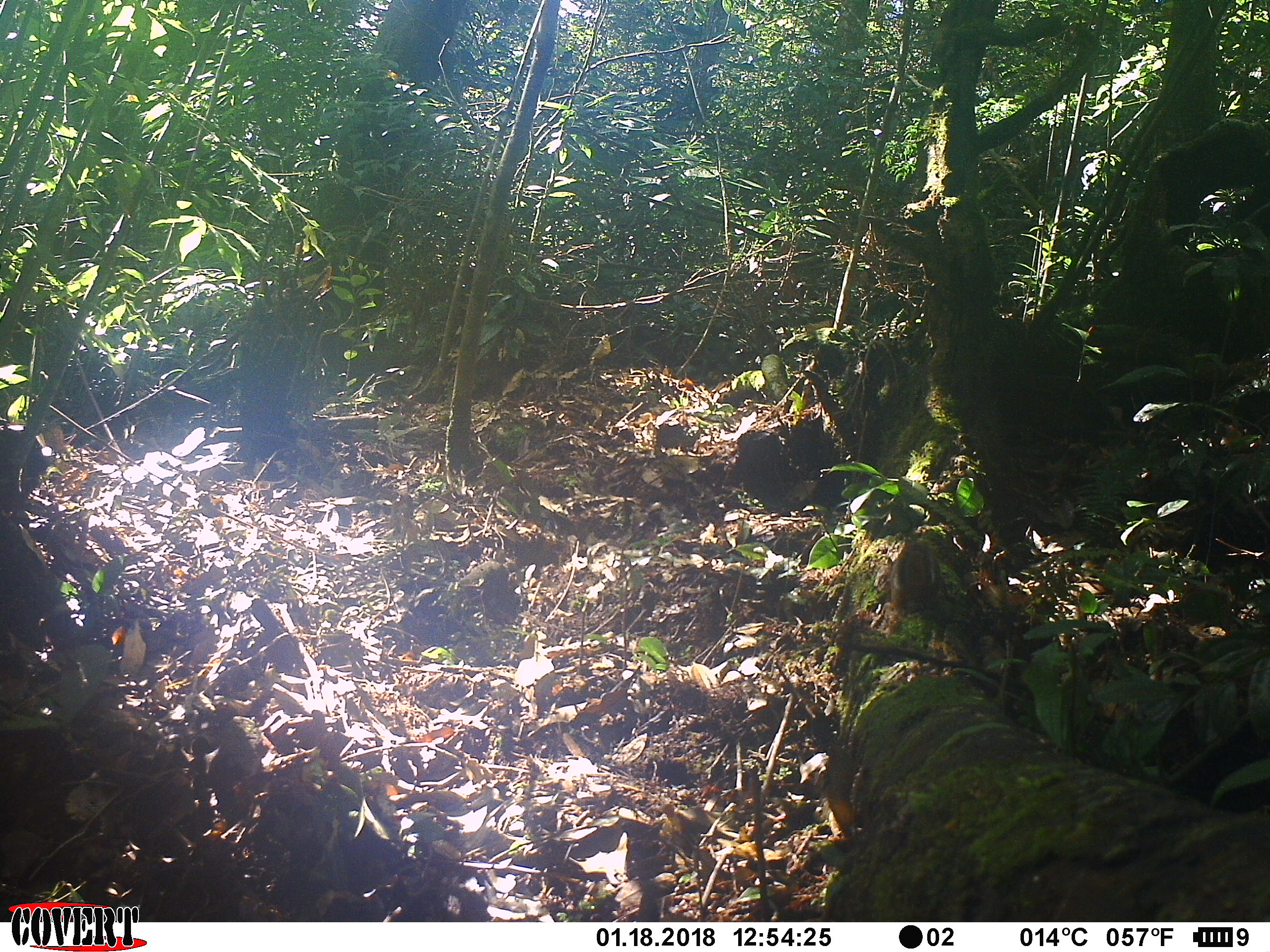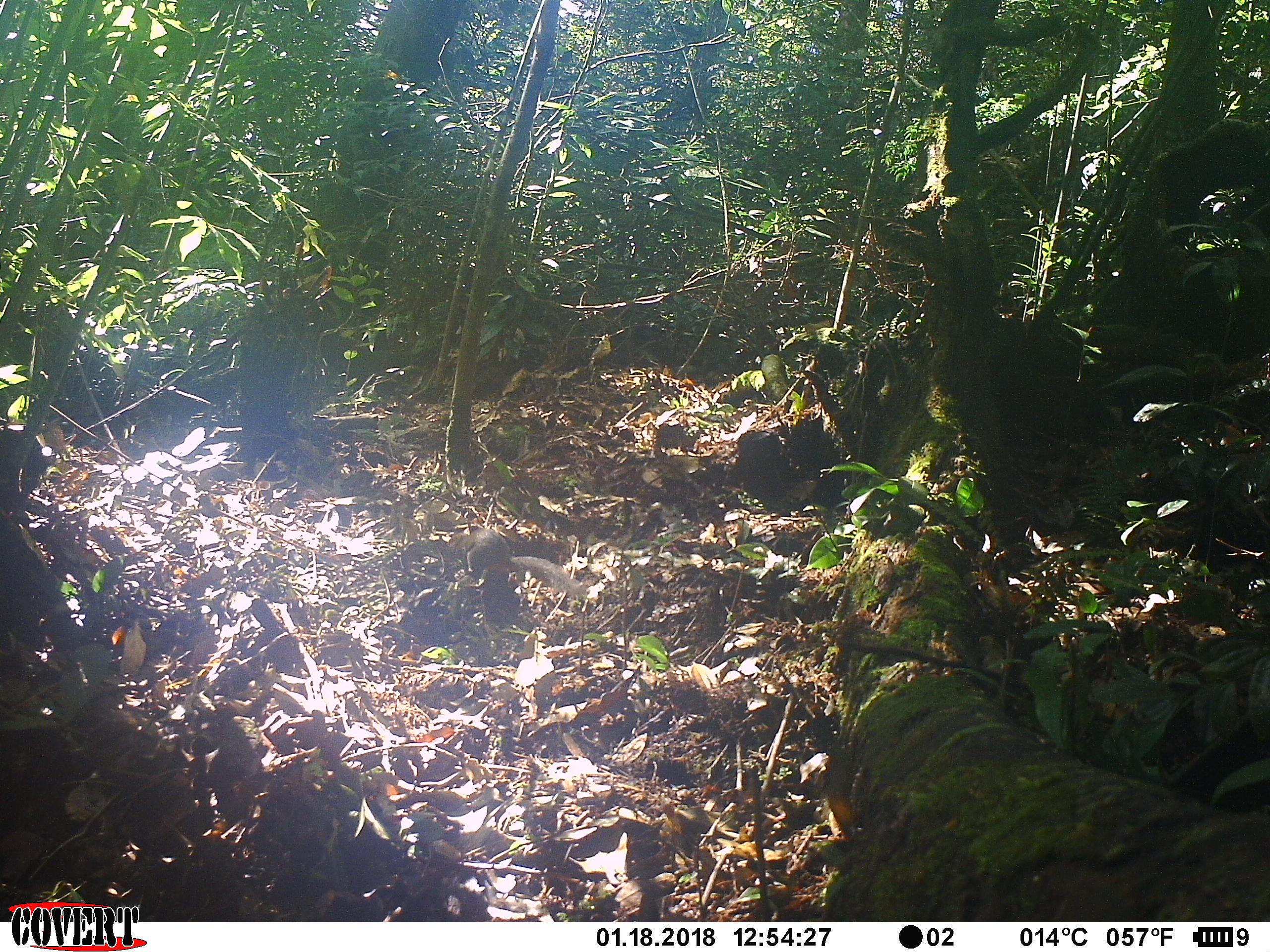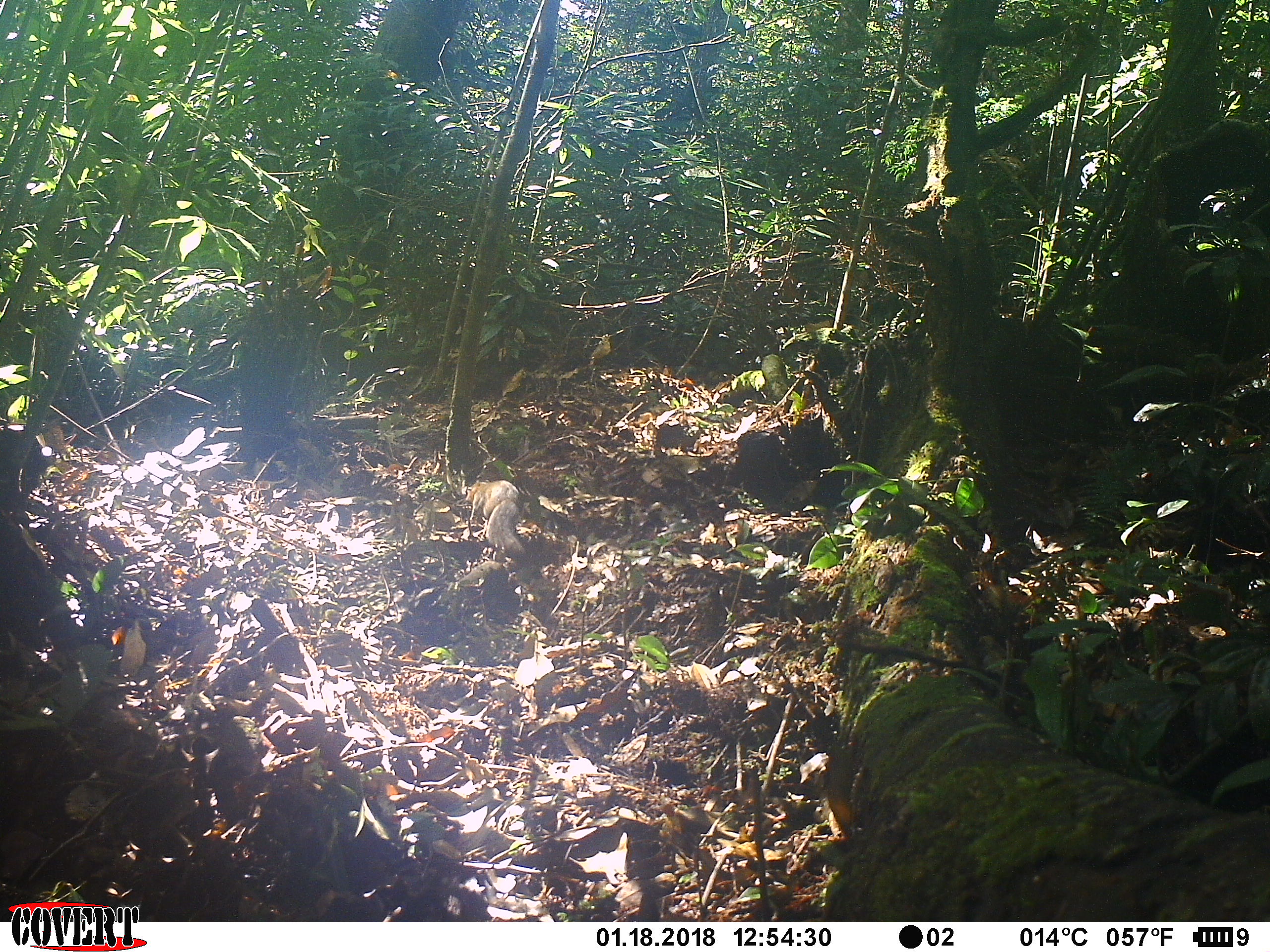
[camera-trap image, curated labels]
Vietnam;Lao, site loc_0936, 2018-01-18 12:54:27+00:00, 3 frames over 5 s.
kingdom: Animalia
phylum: Chordata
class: Mammalia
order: Rodentia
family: Sciuridae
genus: Dremomys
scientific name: Dremomys rufigenis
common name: red-cheeked squirrel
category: red cheeked squirrel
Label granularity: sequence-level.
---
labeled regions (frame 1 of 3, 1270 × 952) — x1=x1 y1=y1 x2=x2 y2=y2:
red cheeked squirrel: x1=873 y1=540 x2=960 y2=630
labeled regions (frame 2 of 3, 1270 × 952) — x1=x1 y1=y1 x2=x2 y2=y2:
red cheeked squirrel: x1=448 y1=528 x2=588 y2=597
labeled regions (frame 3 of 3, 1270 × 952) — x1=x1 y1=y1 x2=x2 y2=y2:
red cheeked squirrel: x1=464 y1=478 x2=526 y2=554